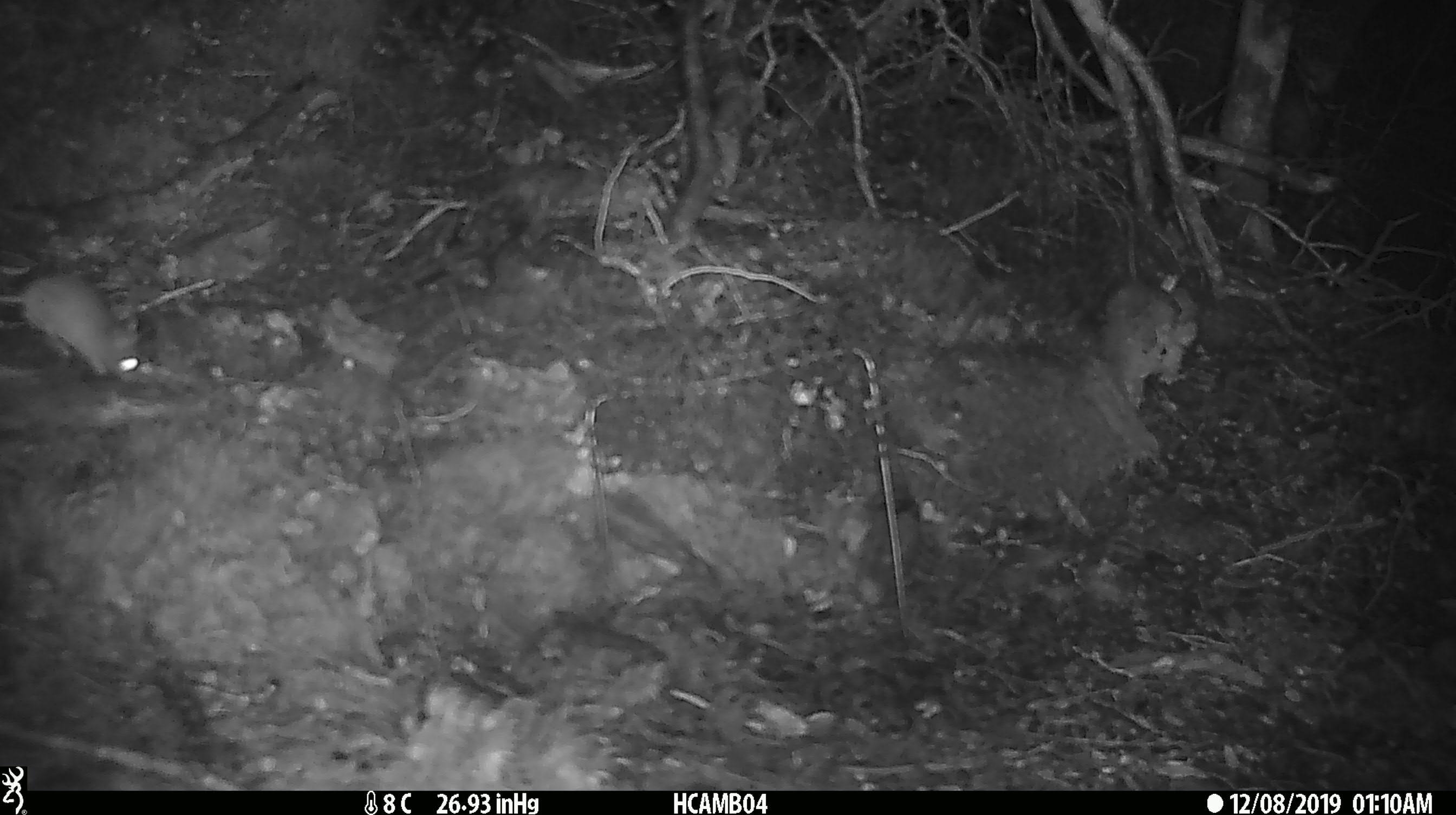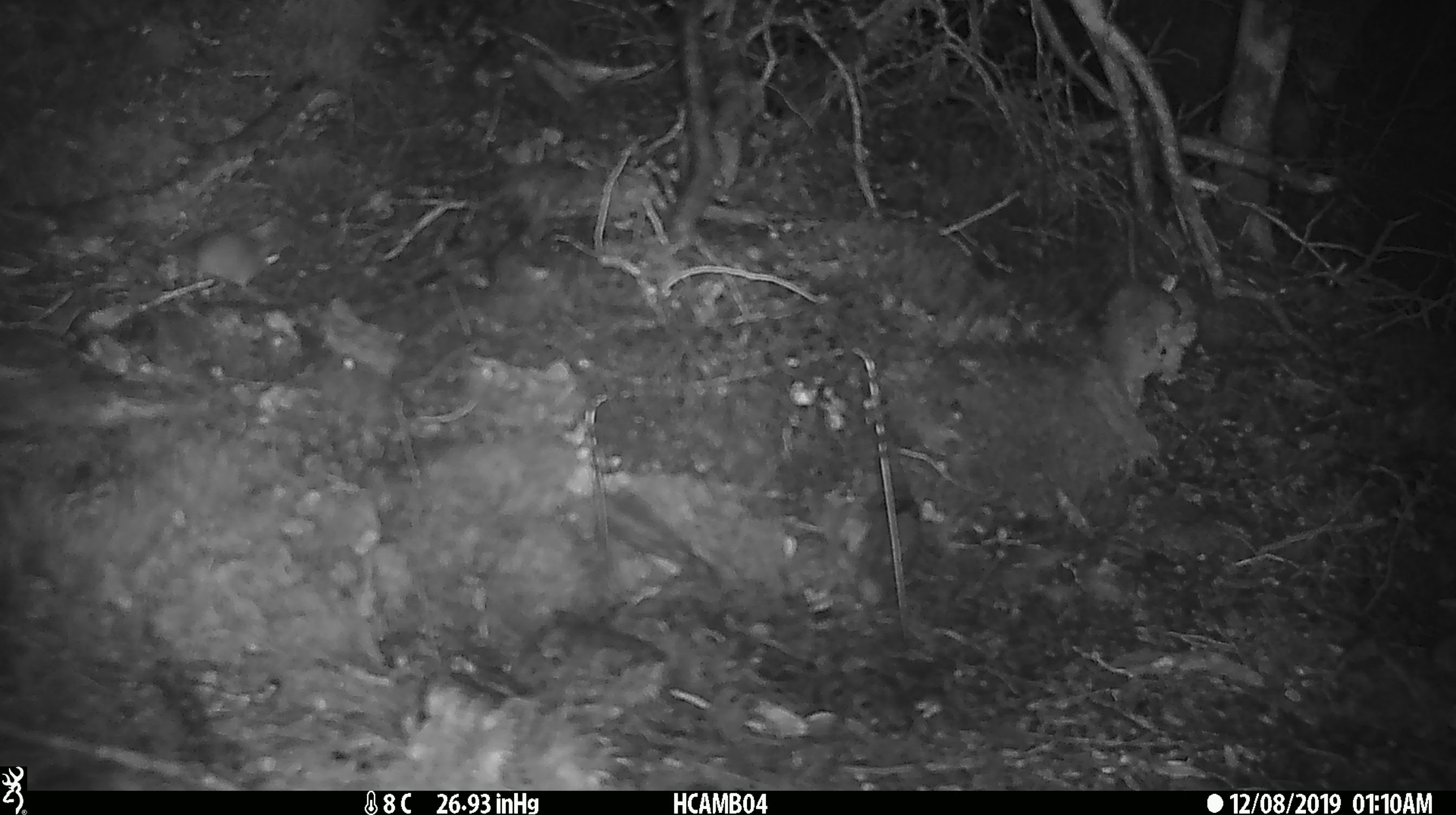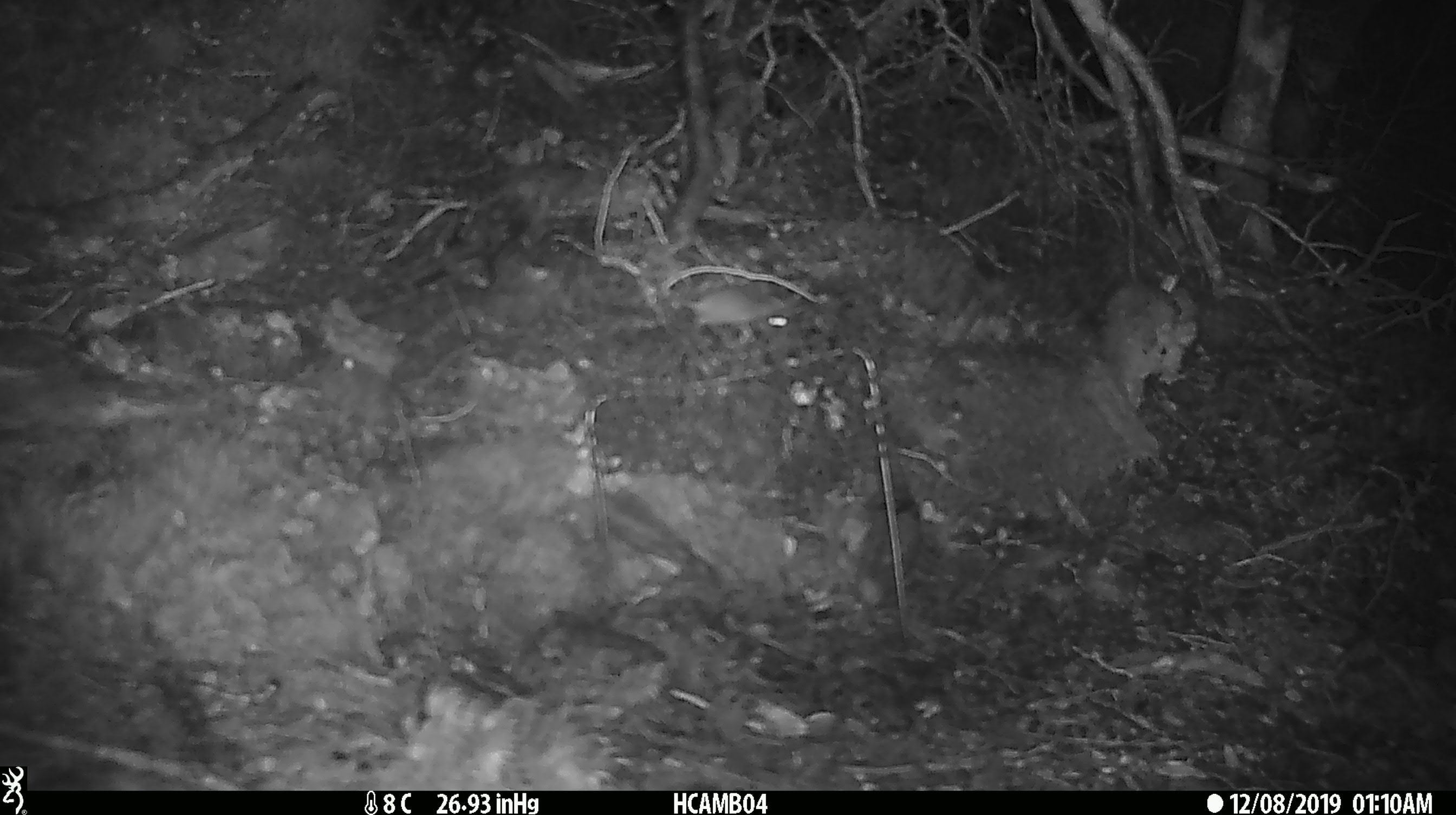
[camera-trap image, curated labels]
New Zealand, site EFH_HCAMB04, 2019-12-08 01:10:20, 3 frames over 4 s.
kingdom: Animalia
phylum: Chordata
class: Mammalia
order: Rodentia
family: Muridae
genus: Mus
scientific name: Mus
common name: mouse